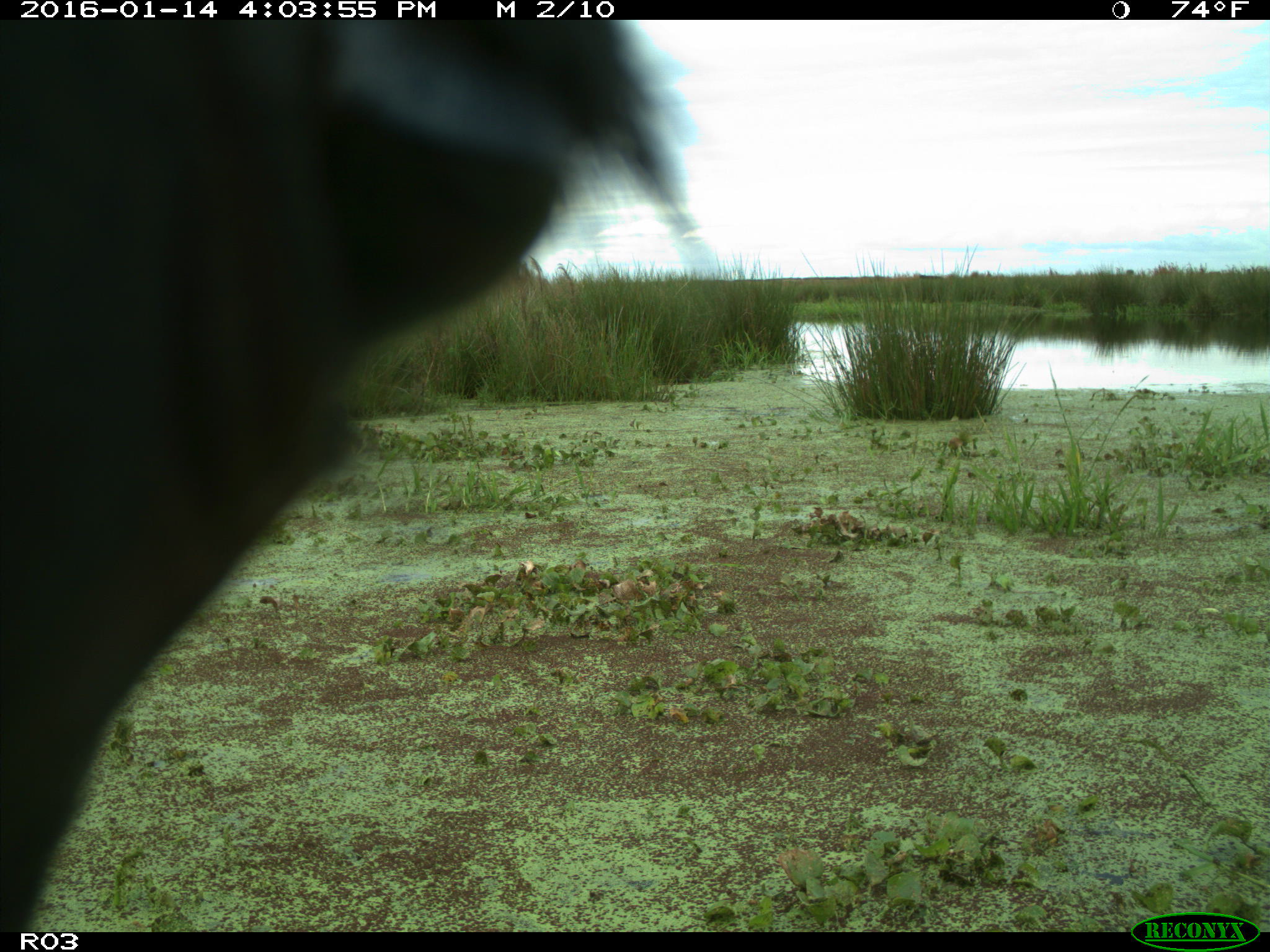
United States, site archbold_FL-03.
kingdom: Animalia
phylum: Chordata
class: Mammalia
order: Artiodactyla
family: Bovidae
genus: Bos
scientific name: Bos taurus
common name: domestic cow